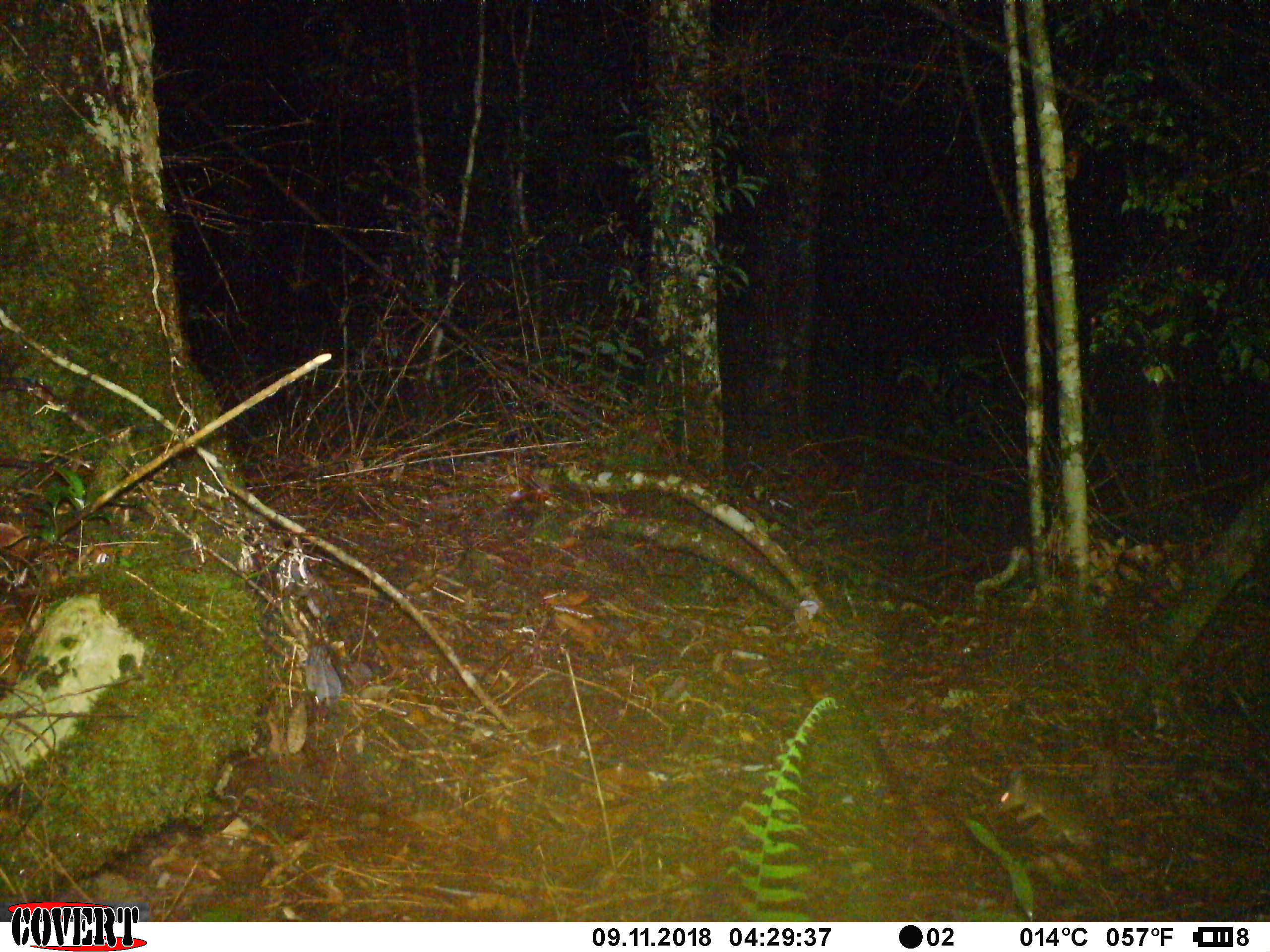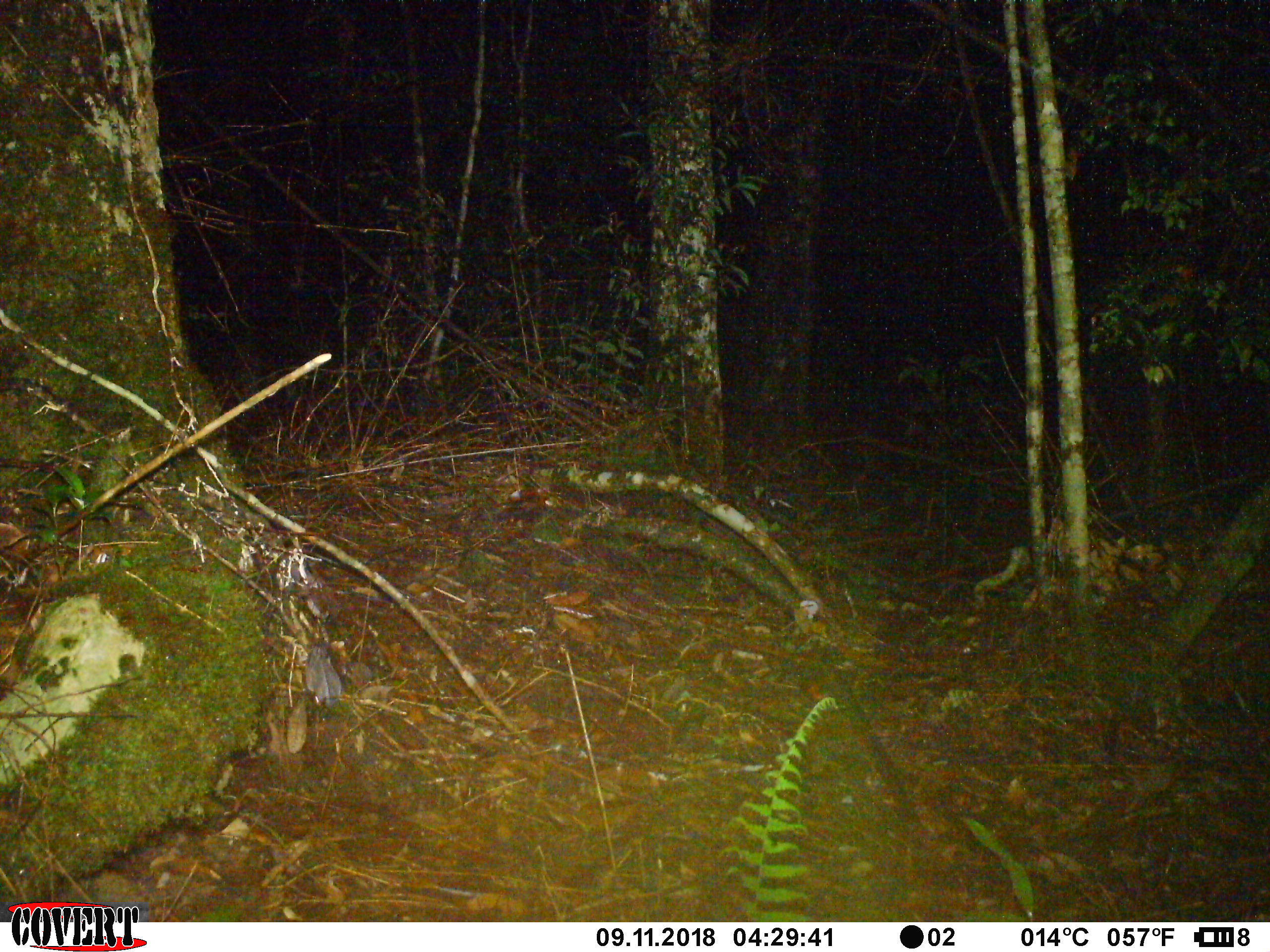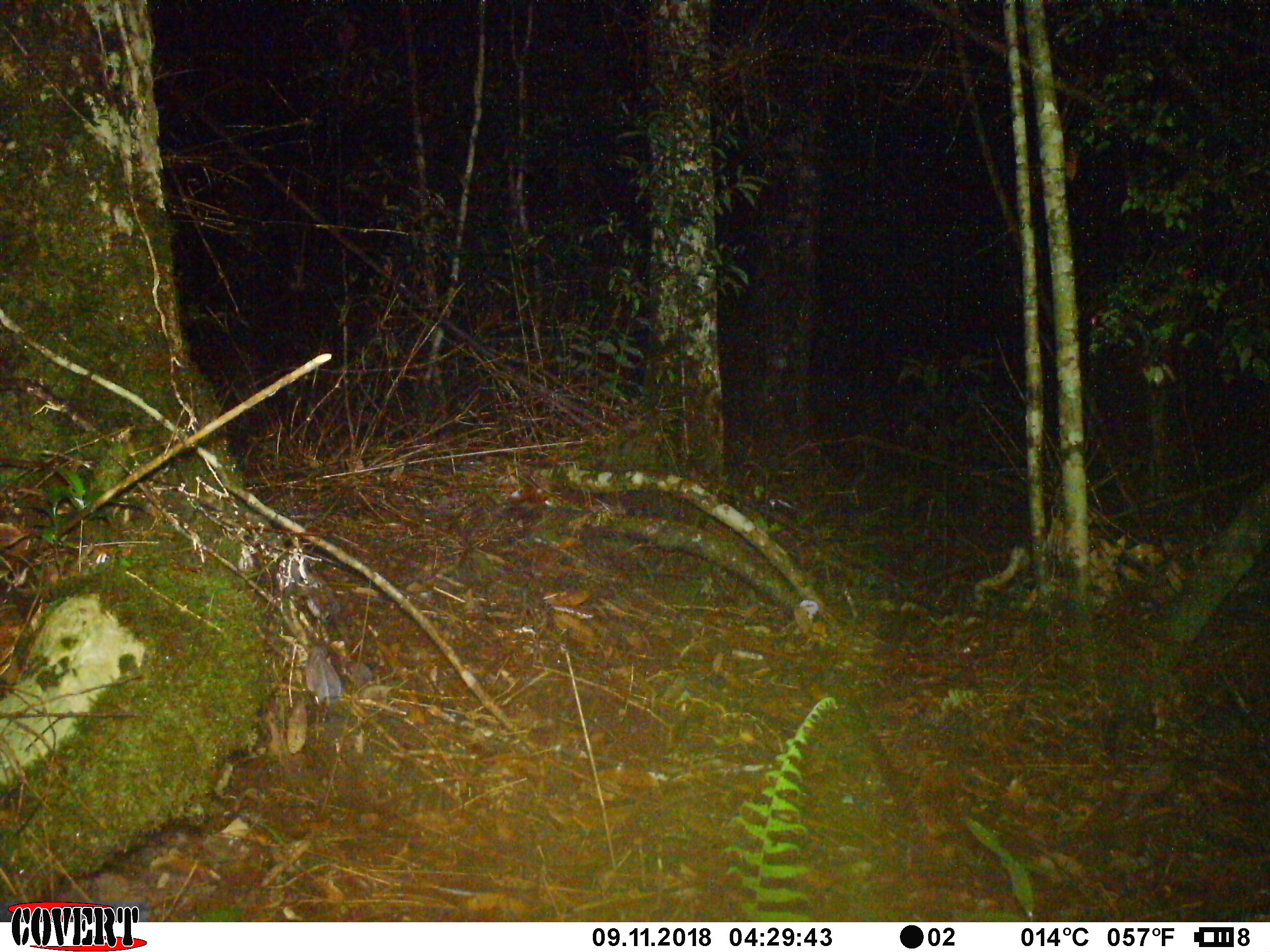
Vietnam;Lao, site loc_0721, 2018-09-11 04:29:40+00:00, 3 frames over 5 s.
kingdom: Animalia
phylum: Chordata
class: Mammalia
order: Rodentia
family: Muridae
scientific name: Muridae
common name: old-world mice and rats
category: unidentified murid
Unidentified murid (old-world mice and rats) (Muridae). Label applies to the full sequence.